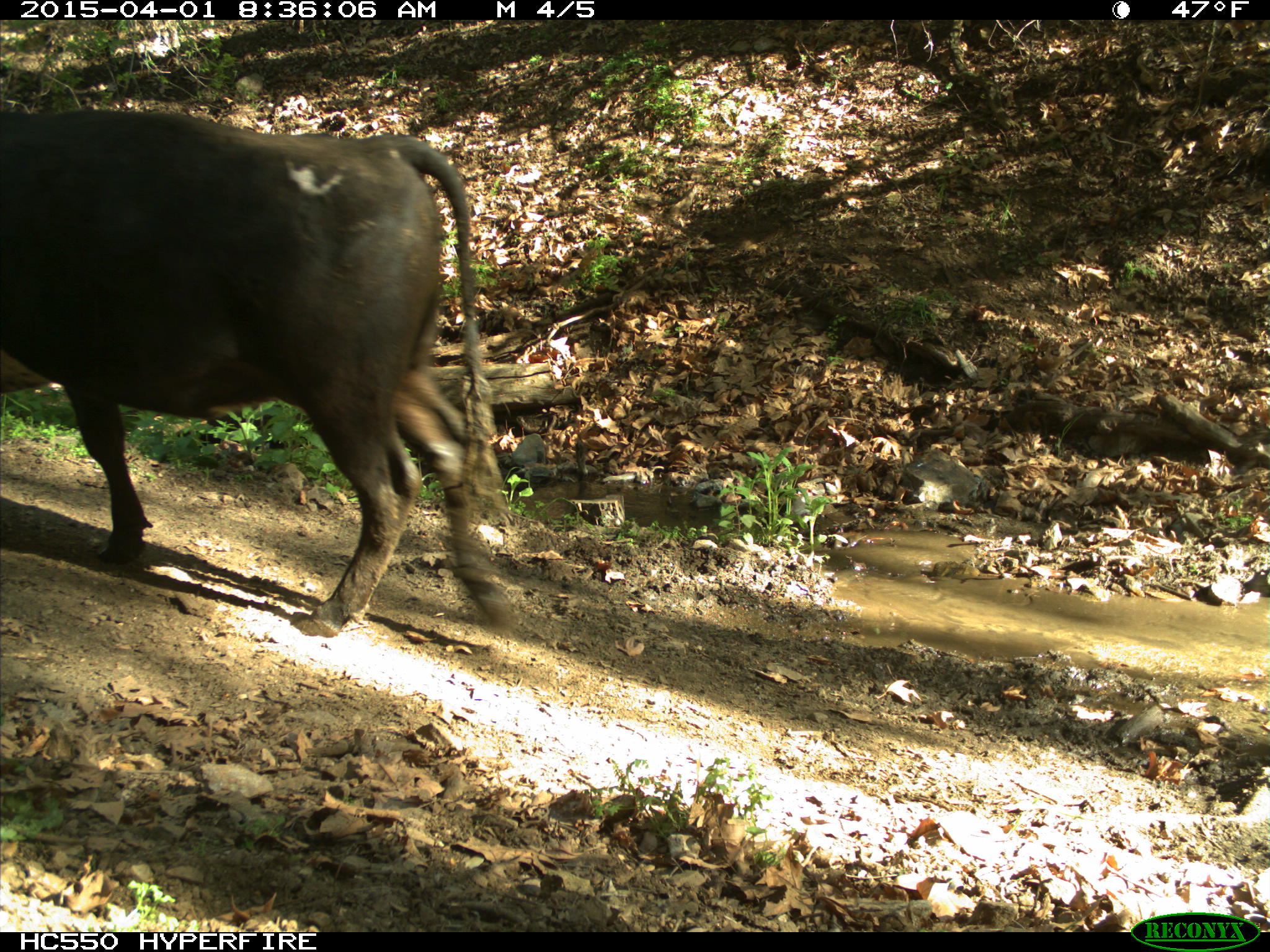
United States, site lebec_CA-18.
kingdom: Animalia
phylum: Chordata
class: Mammalia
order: Artiodactyla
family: Bovidae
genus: Bos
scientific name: Bos taurus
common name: domestic cow